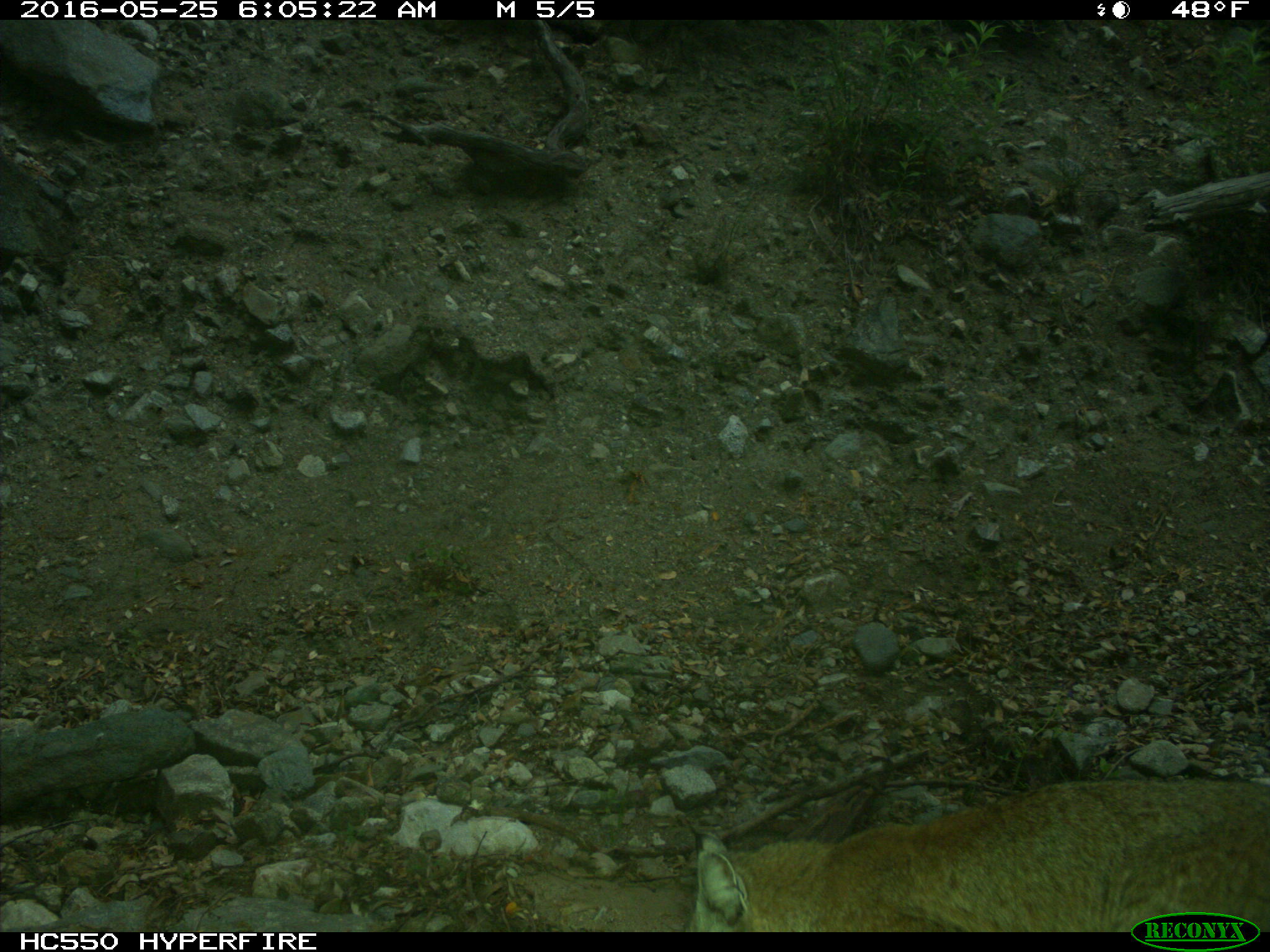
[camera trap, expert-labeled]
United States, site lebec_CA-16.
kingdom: Animalia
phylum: Chordata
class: Mammalia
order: Carnivora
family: Felidae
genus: Lynx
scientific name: Lynx rufus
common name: bobcat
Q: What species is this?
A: Lynx rufus (bobcat).